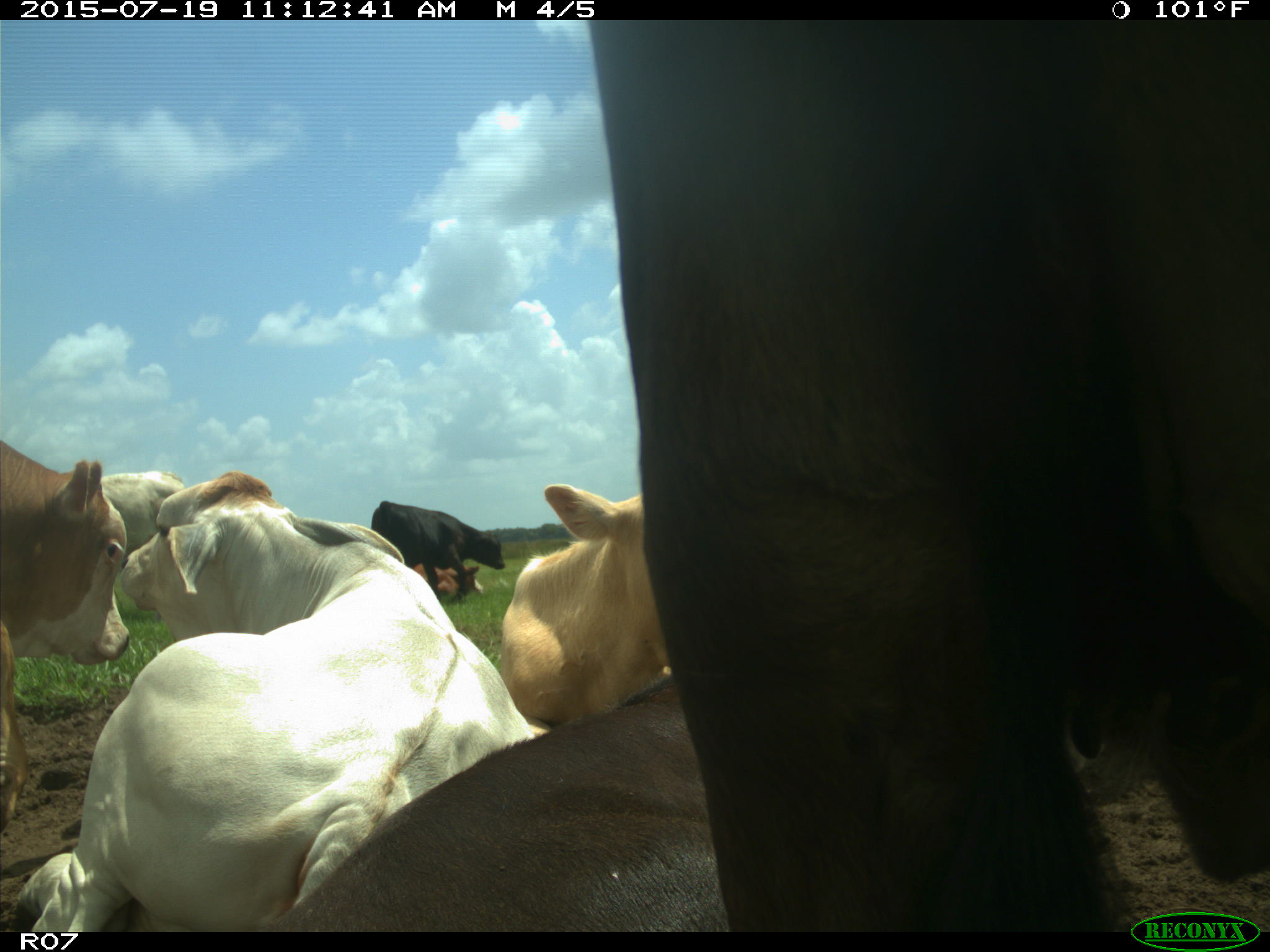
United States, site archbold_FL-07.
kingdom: Animalia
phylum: Chordata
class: Mammalia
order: Artiodactyla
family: Bovidae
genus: Bos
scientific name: Bos taurus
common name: domestic cow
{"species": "Bos taurus (domestic cow)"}